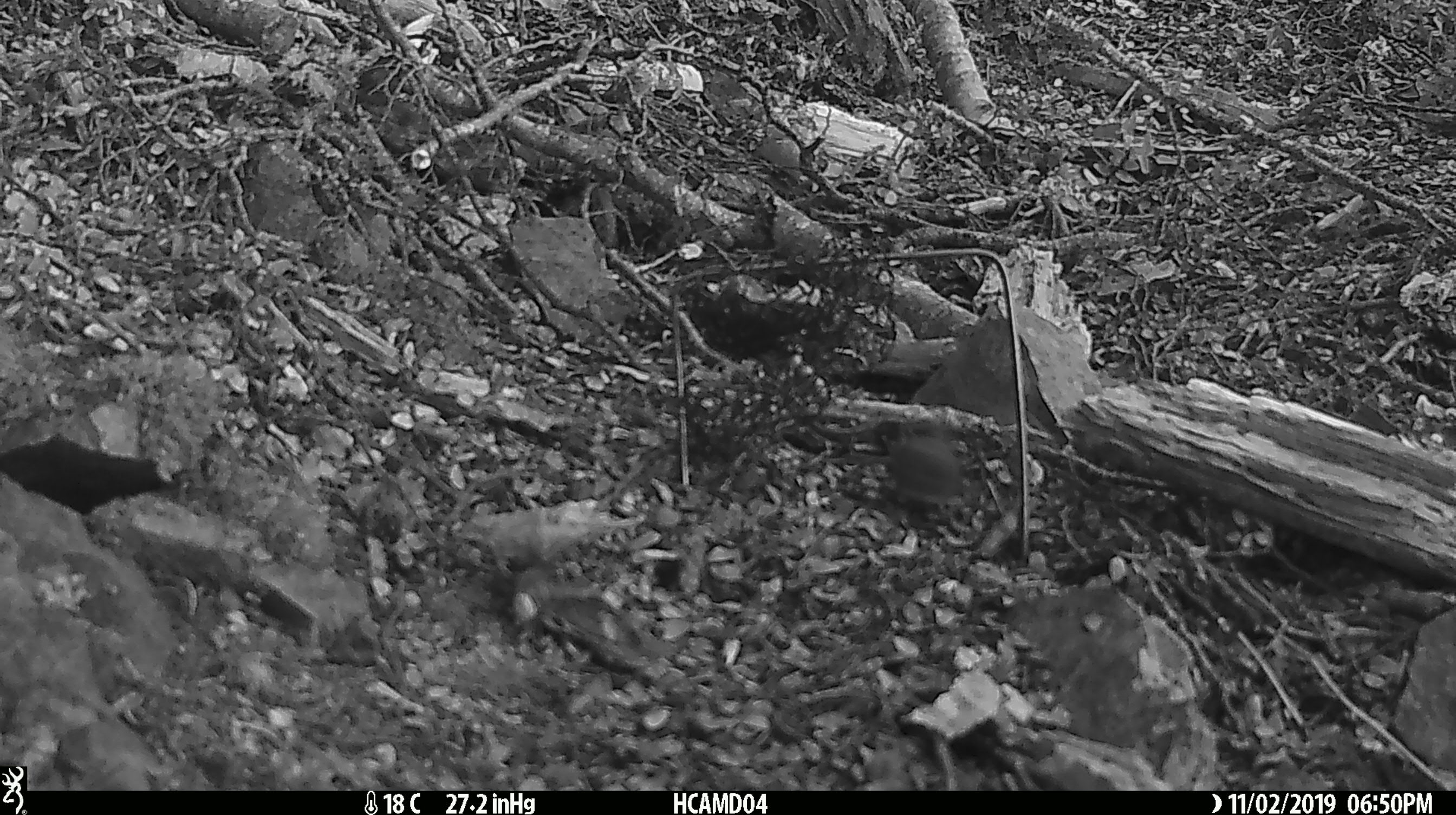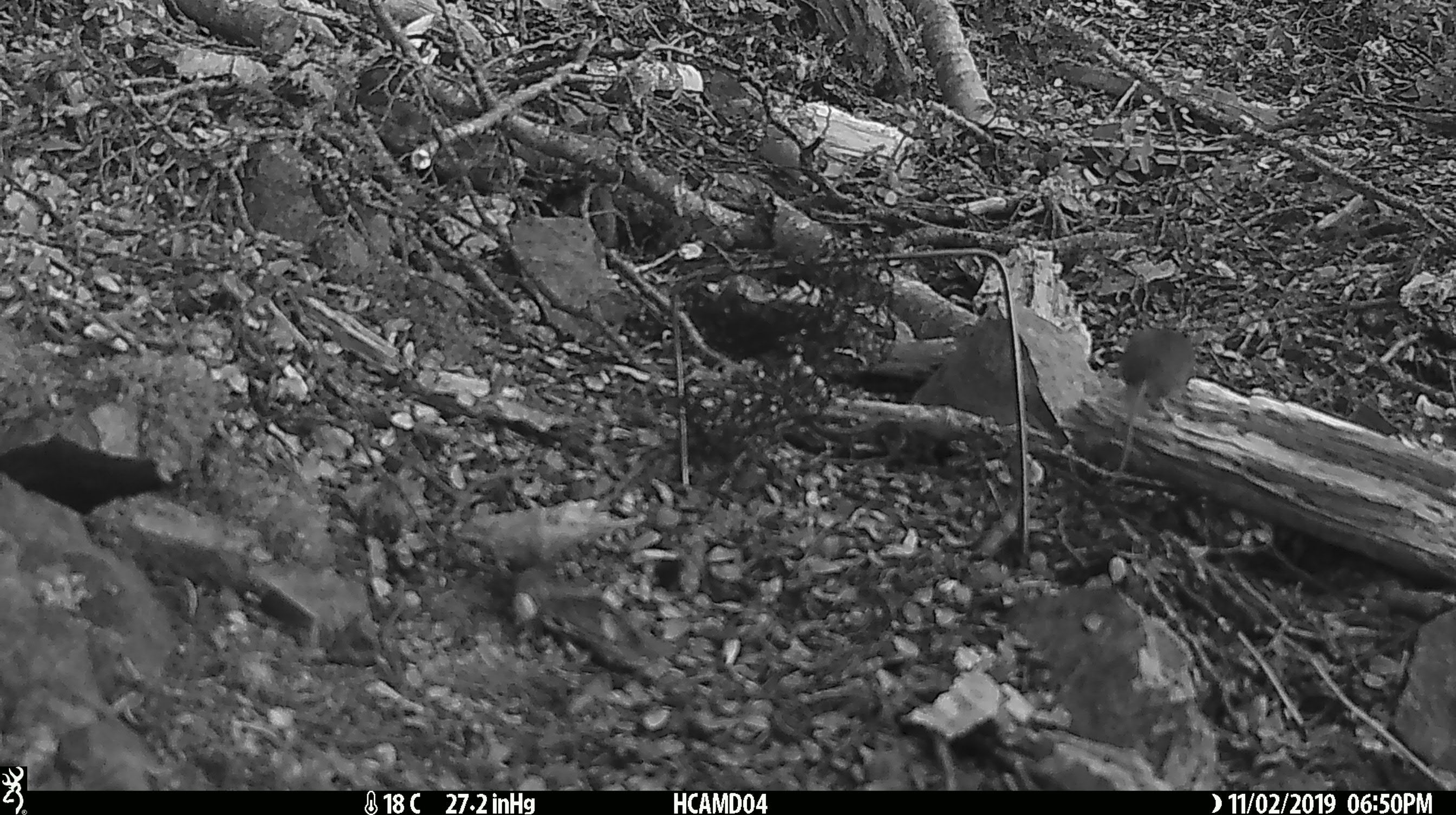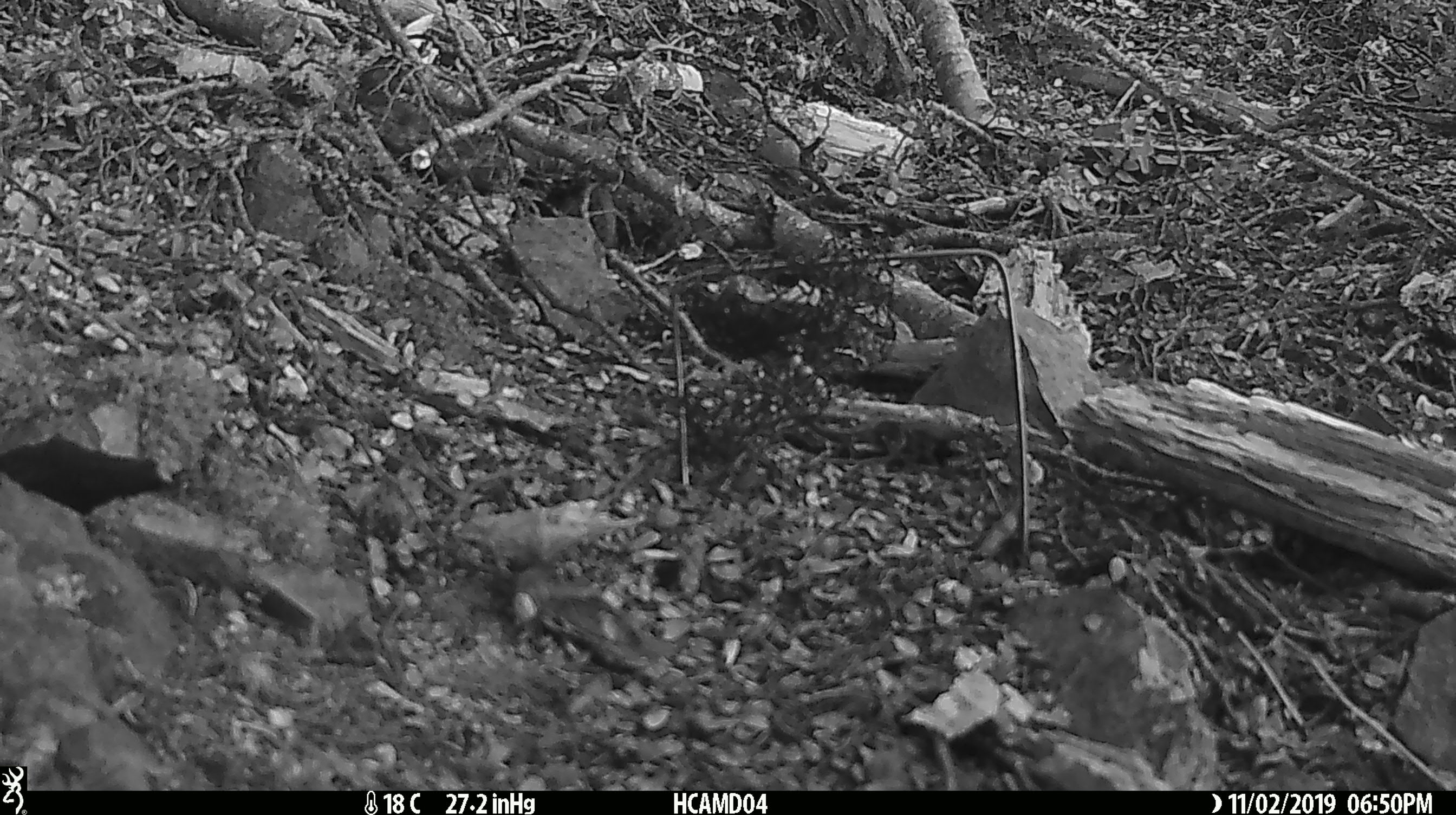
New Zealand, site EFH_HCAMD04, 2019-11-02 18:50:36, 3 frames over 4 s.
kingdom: Animalia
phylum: Chordata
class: Mammalia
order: Rodentia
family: Muridae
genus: Mus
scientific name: Mus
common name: mouse